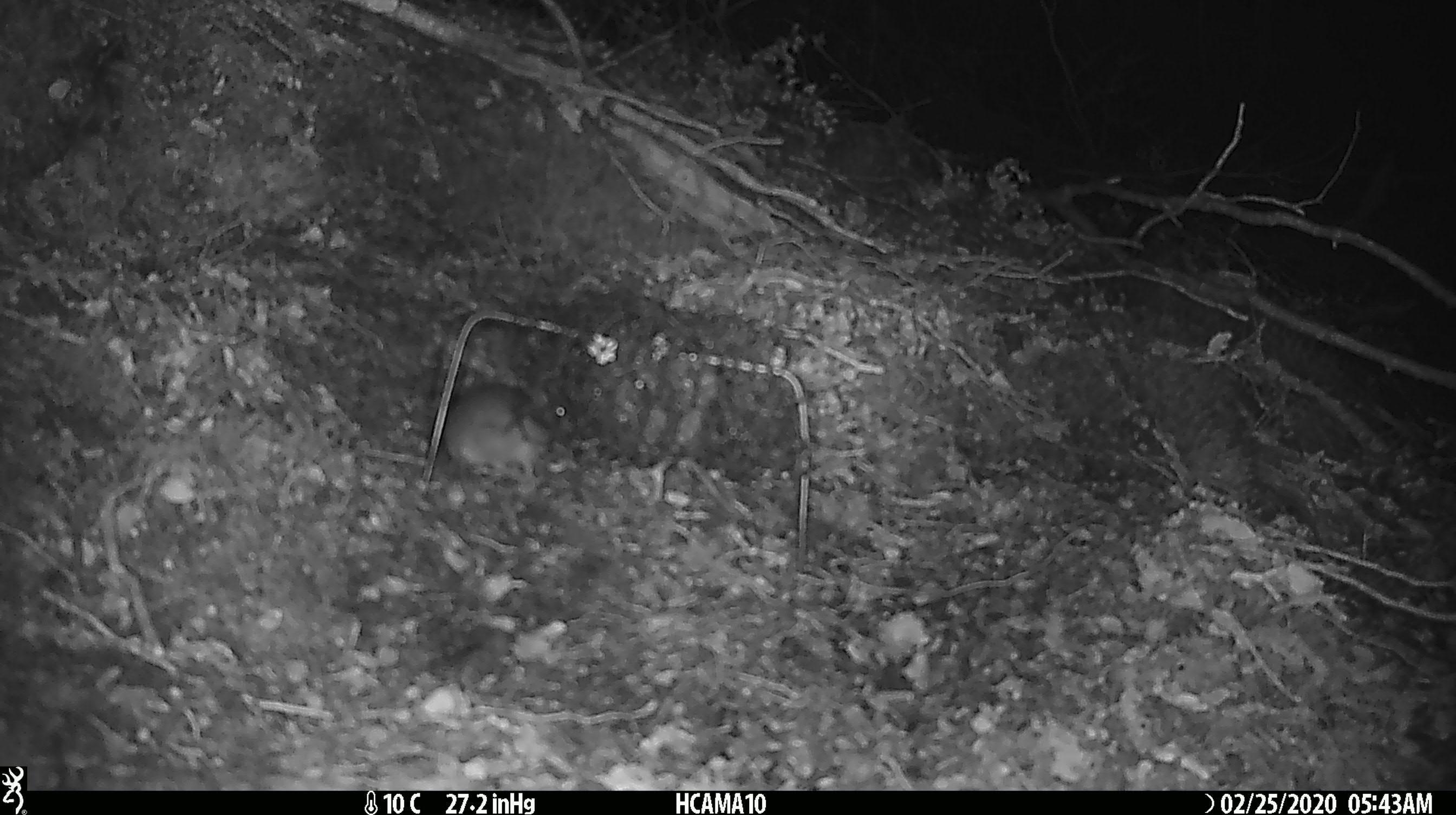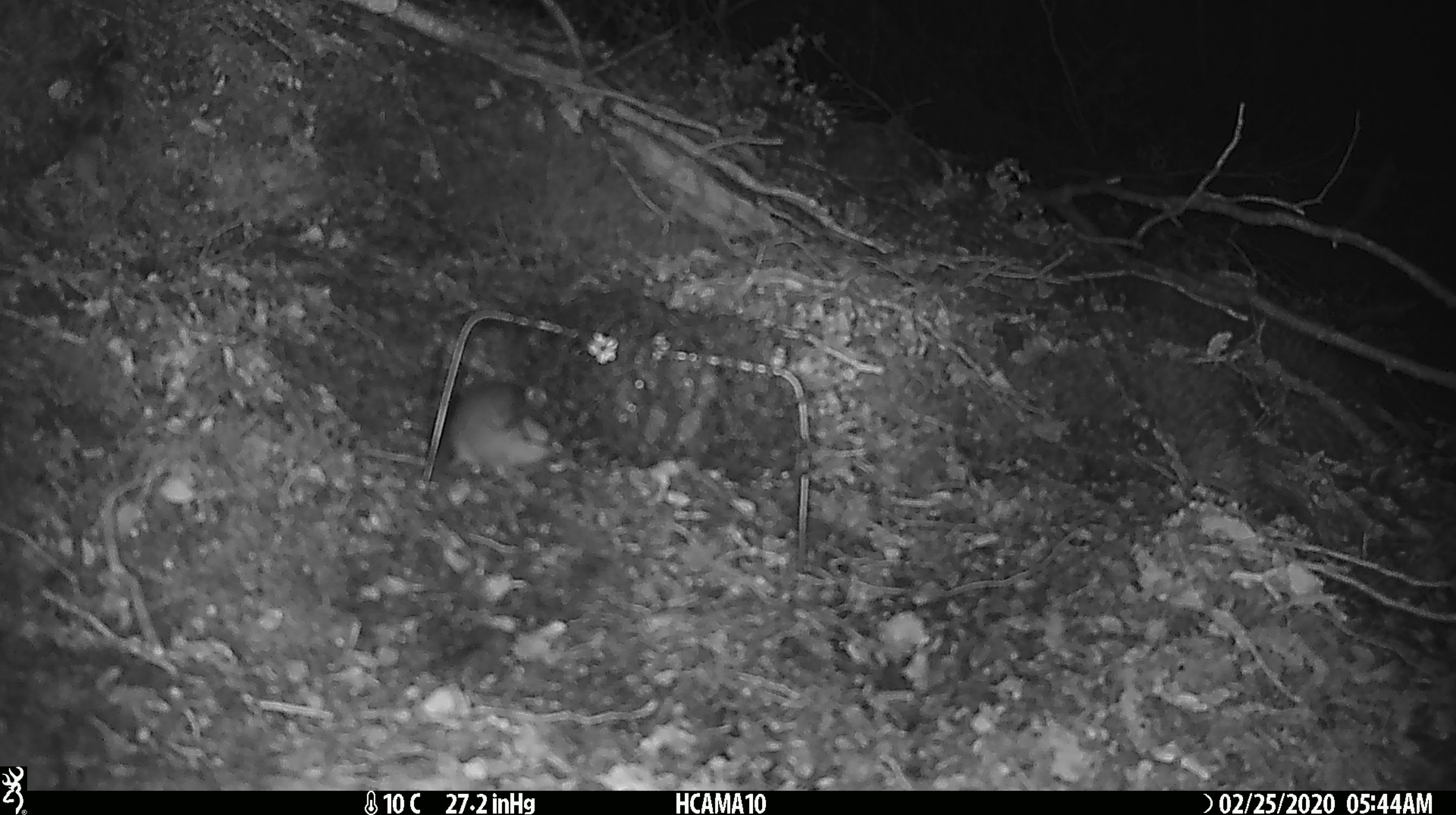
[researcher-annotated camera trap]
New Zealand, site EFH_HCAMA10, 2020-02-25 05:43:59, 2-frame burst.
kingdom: Animalia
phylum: Chordata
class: Mammalia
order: Rodentia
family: Muridae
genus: Mus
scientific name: Mus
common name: mouse